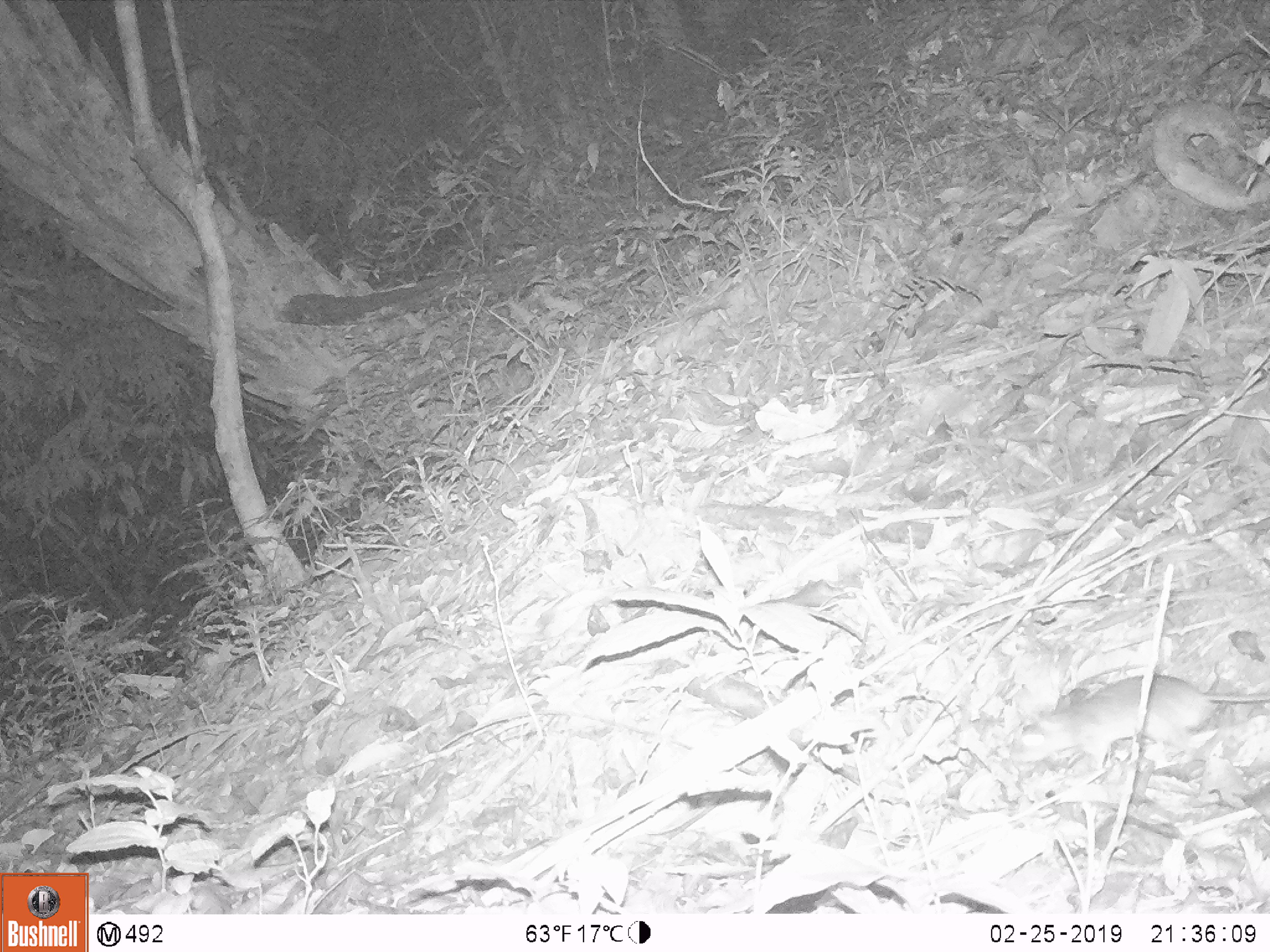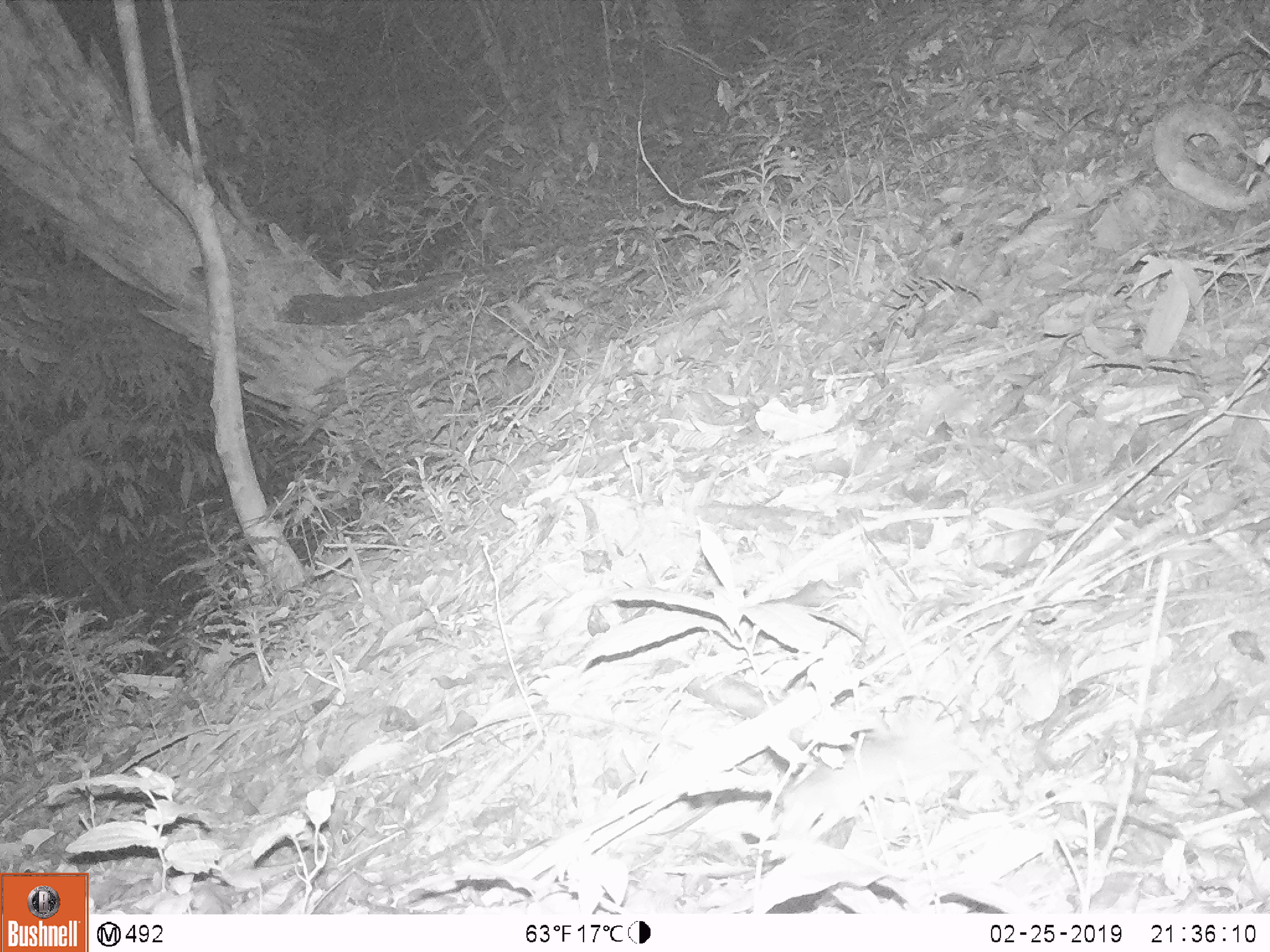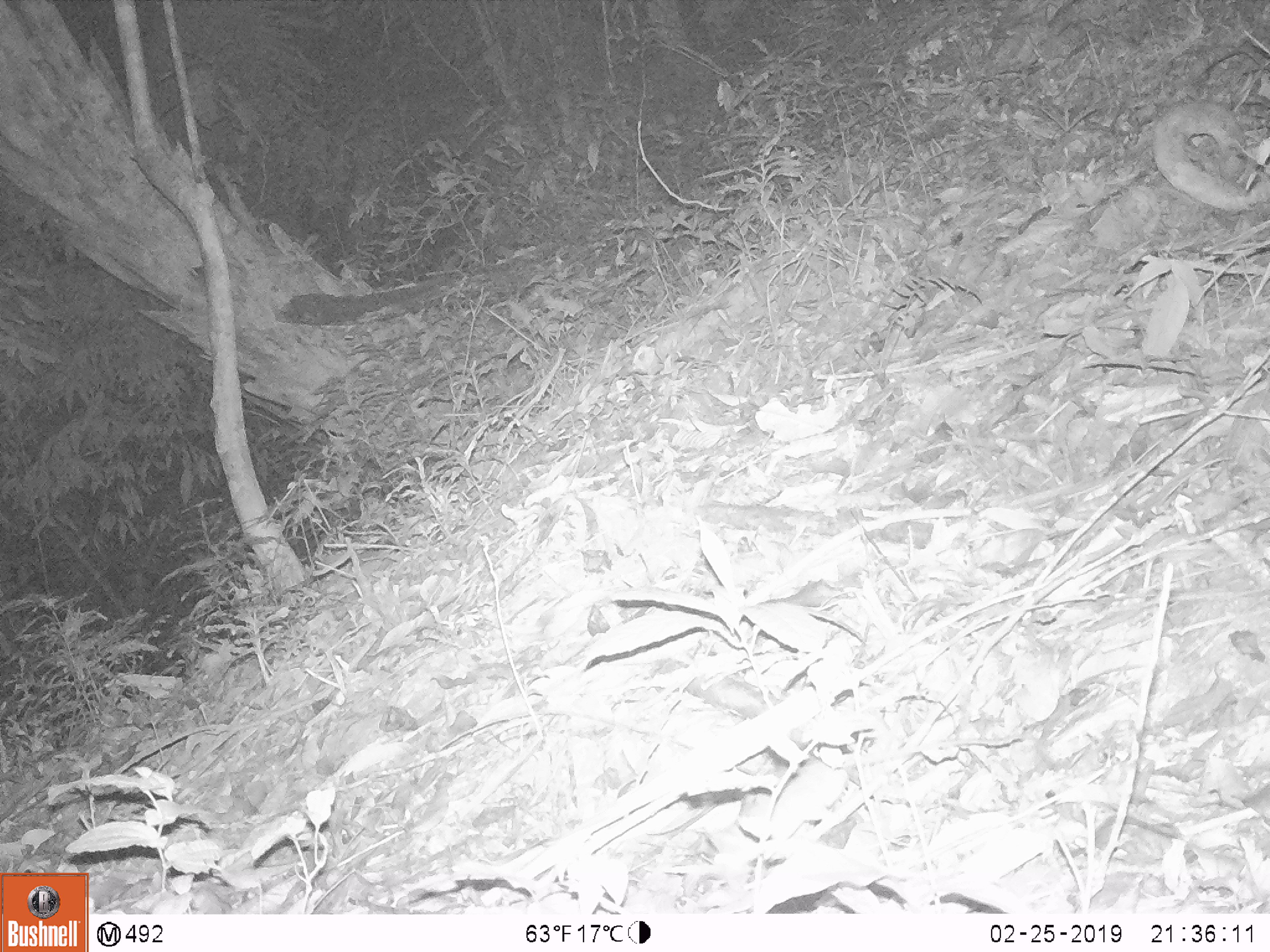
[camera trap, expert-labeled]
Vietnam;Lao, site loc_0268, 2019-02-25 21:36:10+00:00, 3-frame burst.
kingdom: Animalia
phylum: Chordata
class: Mammalia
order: Rodentia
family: Muridae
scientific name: Muridae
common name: old-world mice and rats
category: unidentified murid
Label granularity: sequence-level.